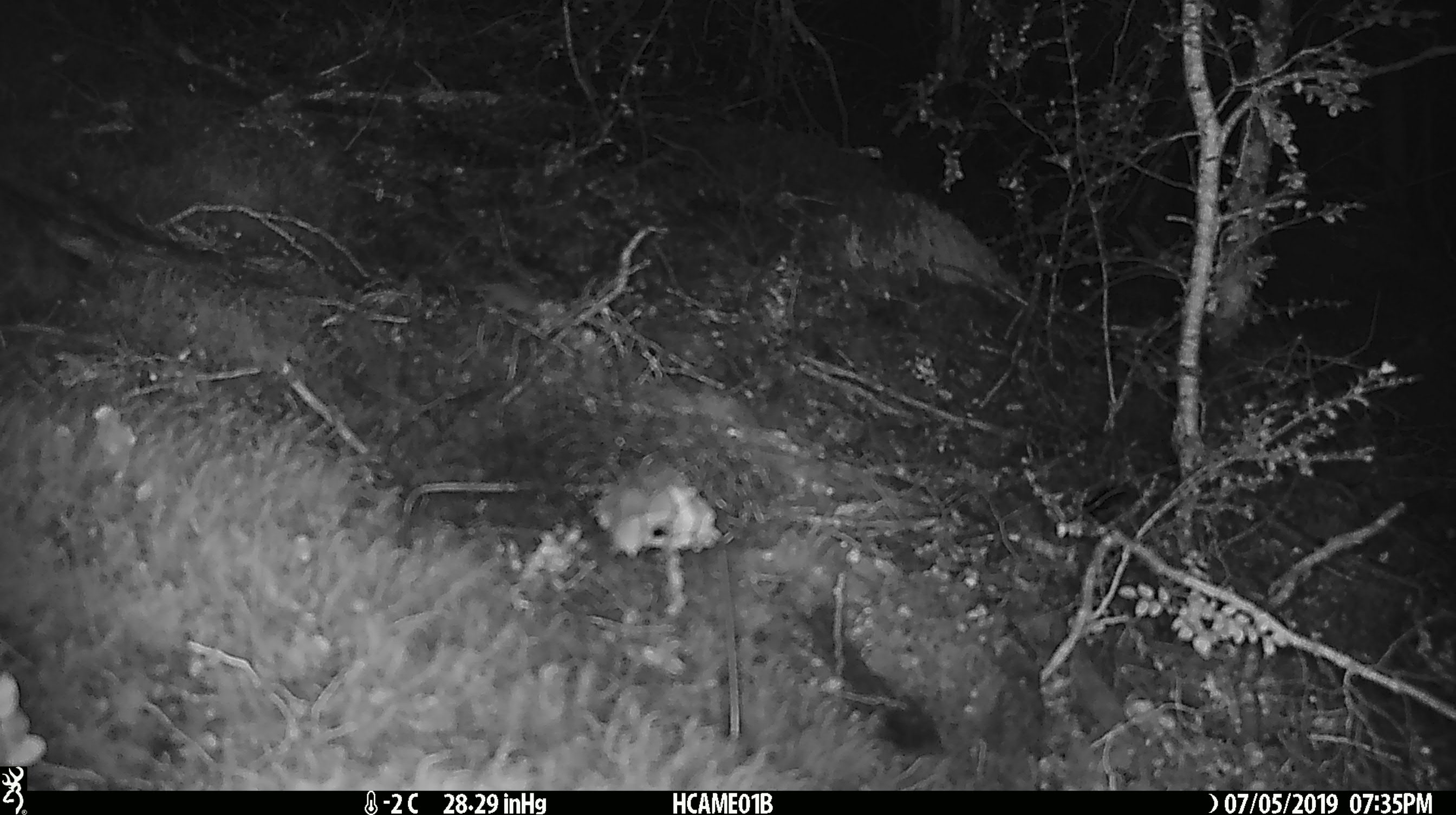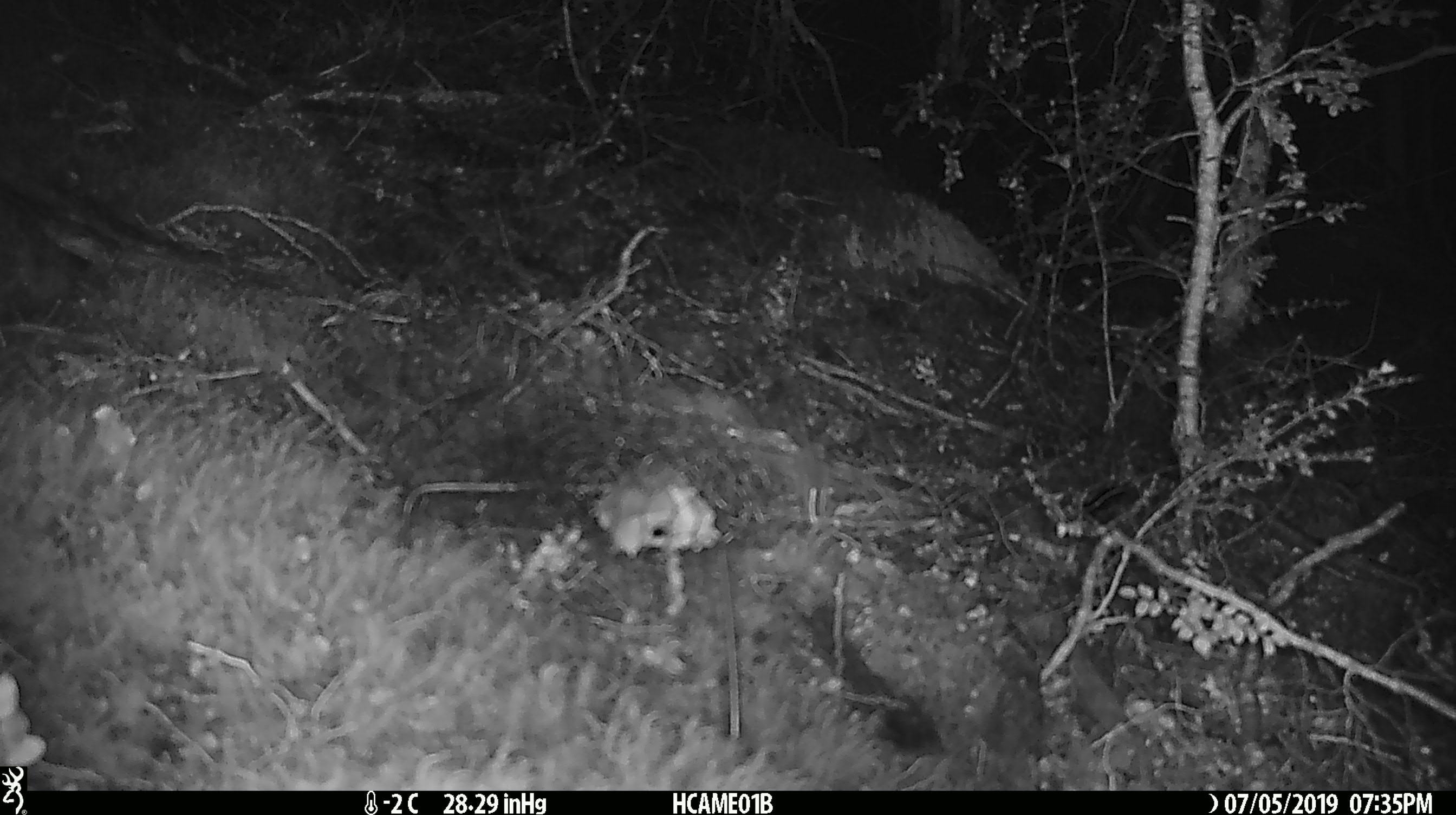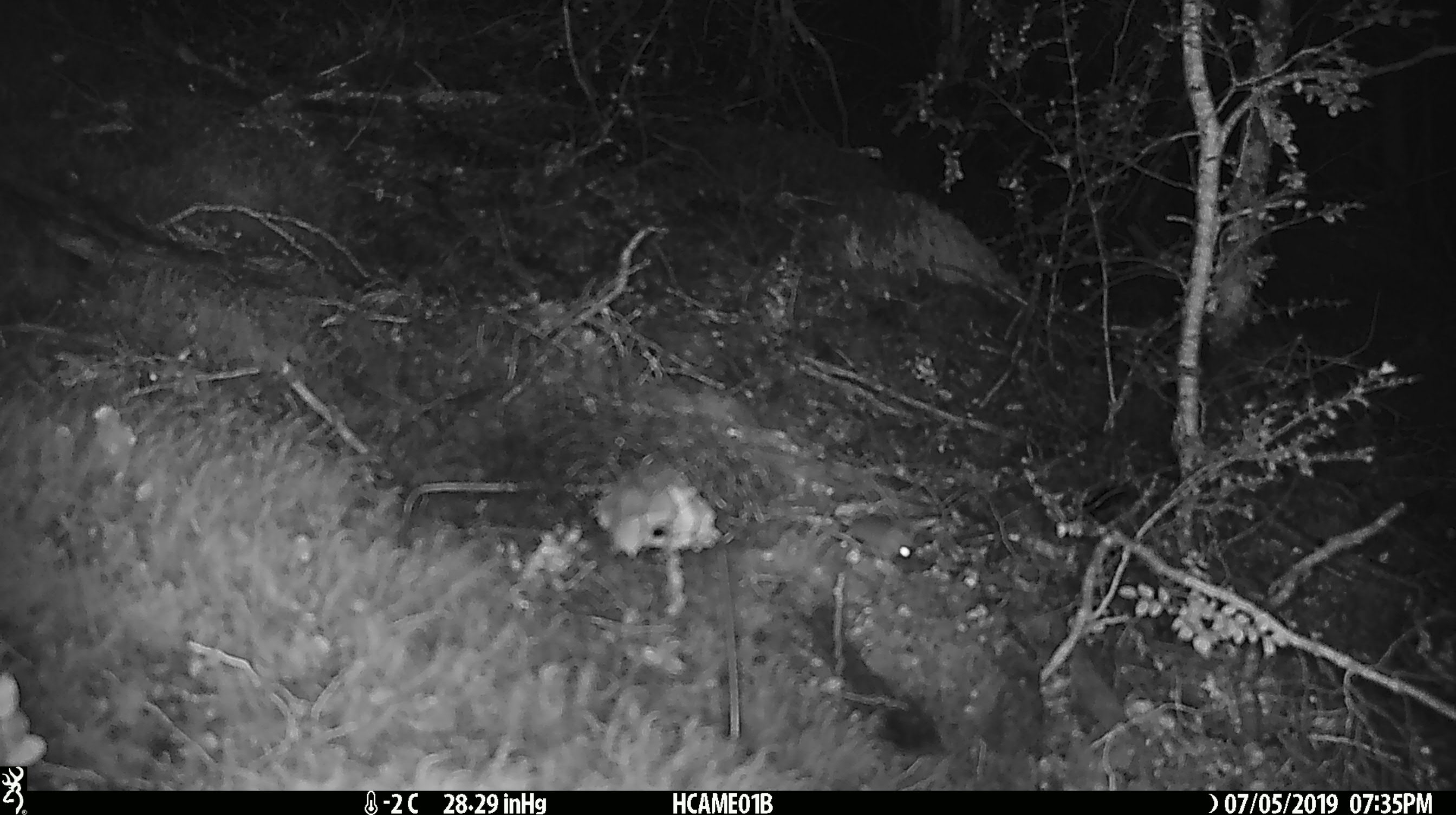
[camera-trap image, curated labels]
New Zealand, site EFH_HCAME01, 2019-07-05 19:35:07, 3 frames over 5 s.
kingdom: Animalia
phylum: Chordata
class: Mammalia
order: Rodentia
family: Muridae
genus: Mus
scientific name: Mus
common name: mouse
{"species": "mouse (Mus)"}